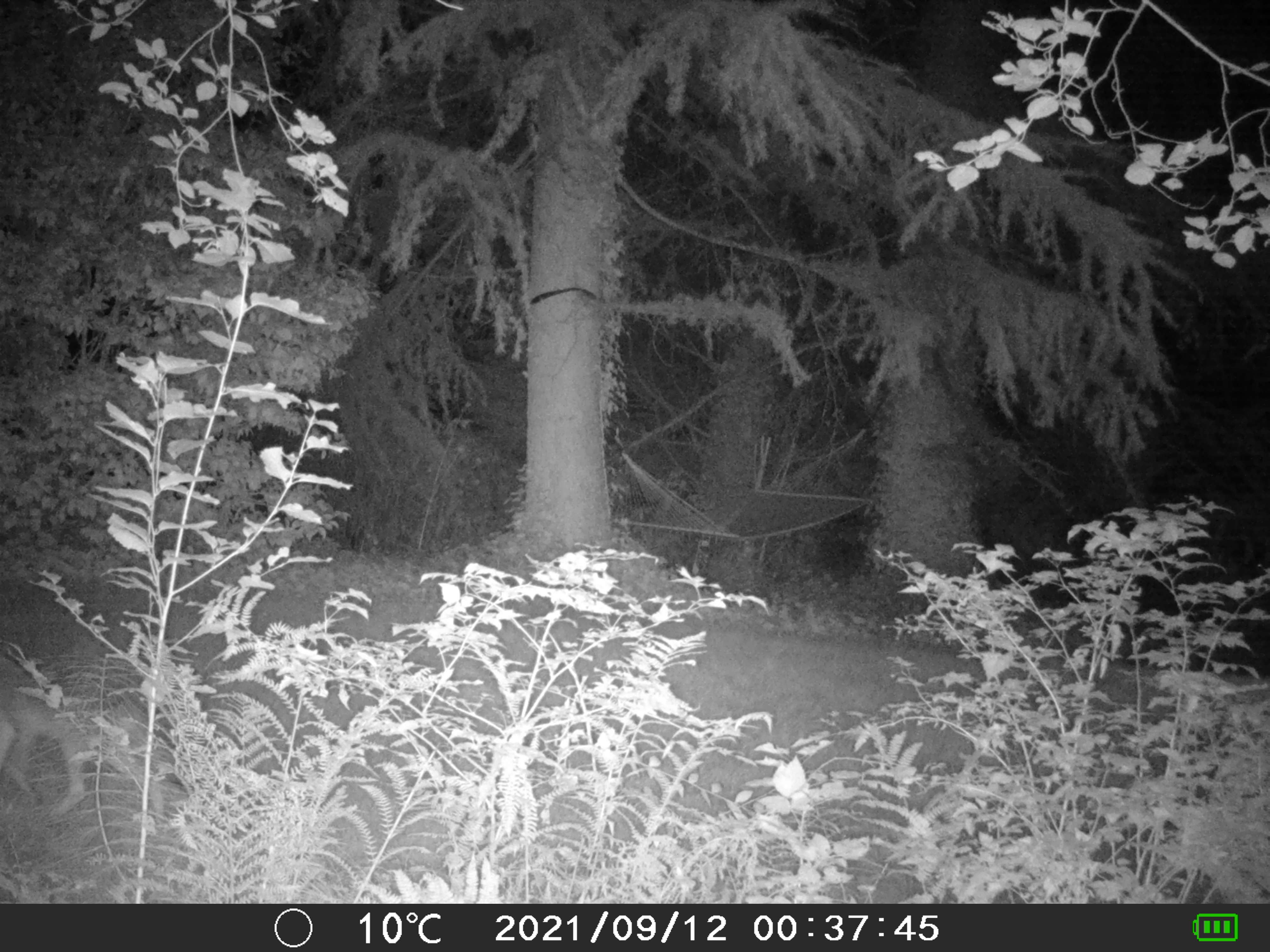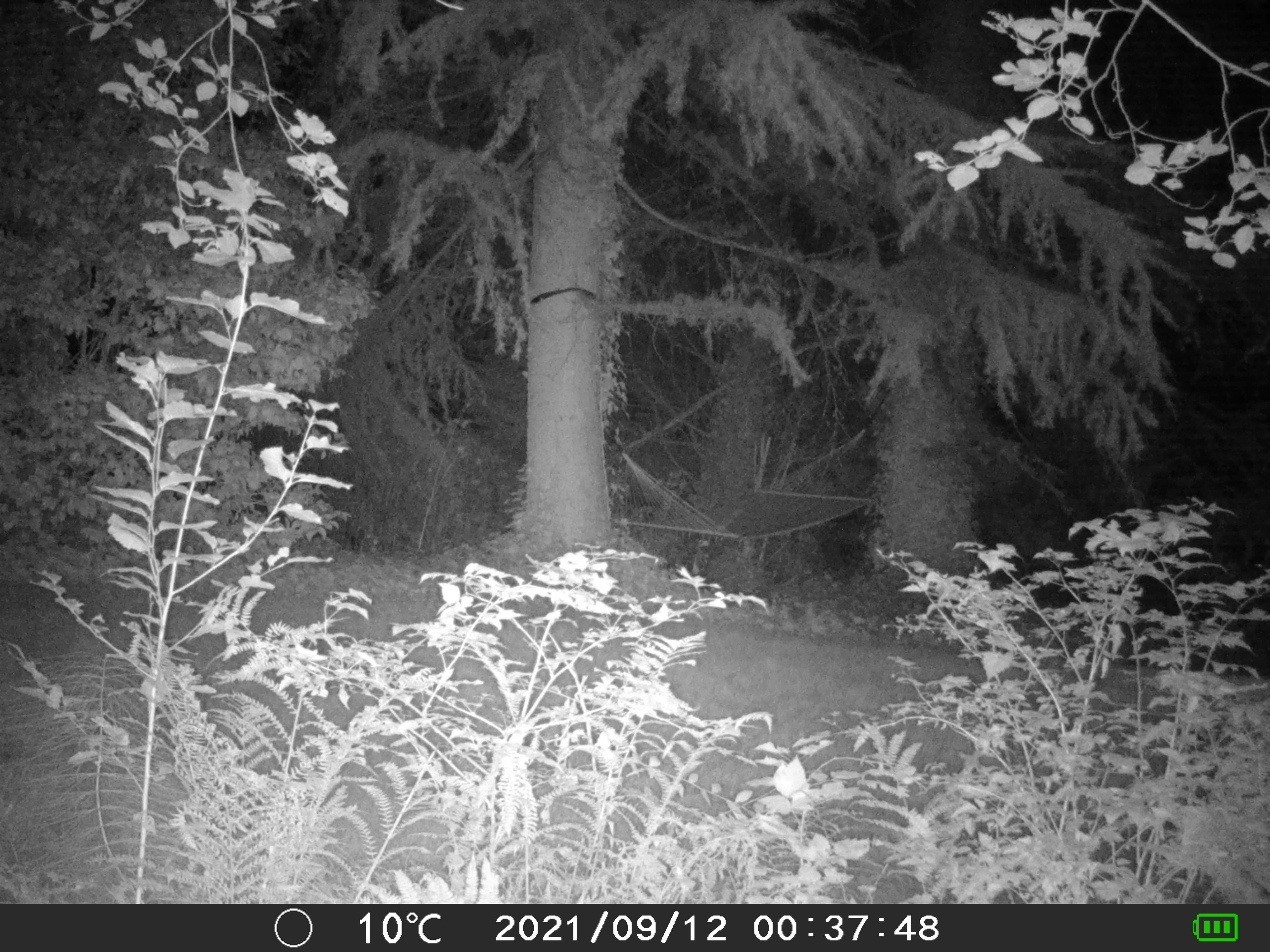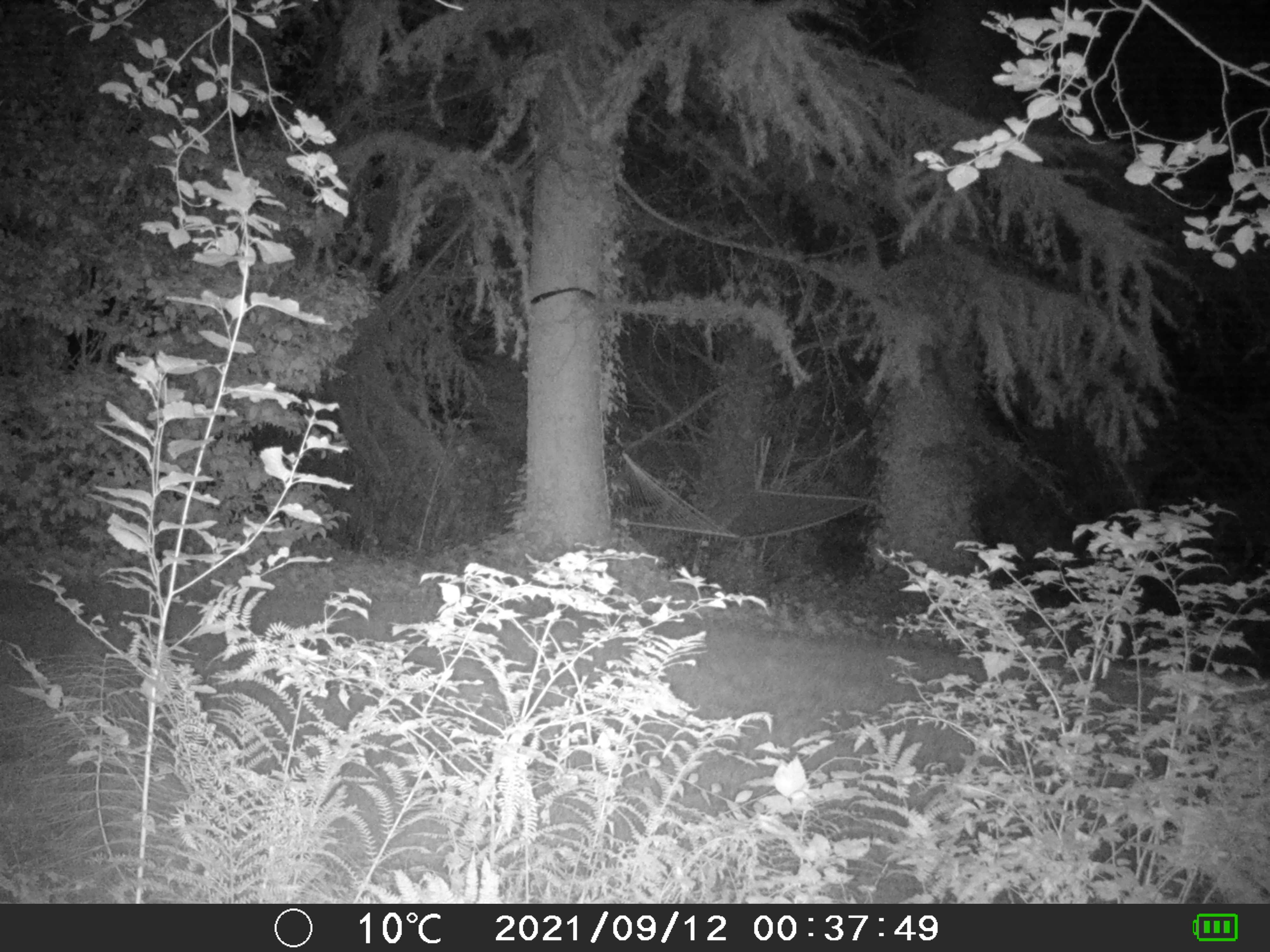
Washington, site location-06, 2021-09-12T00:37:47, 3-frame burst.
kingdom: Animalia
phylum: Chordata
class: Mammalia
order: Carnivora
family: Canidae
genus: Canis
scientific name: Canis latrans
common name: coyote